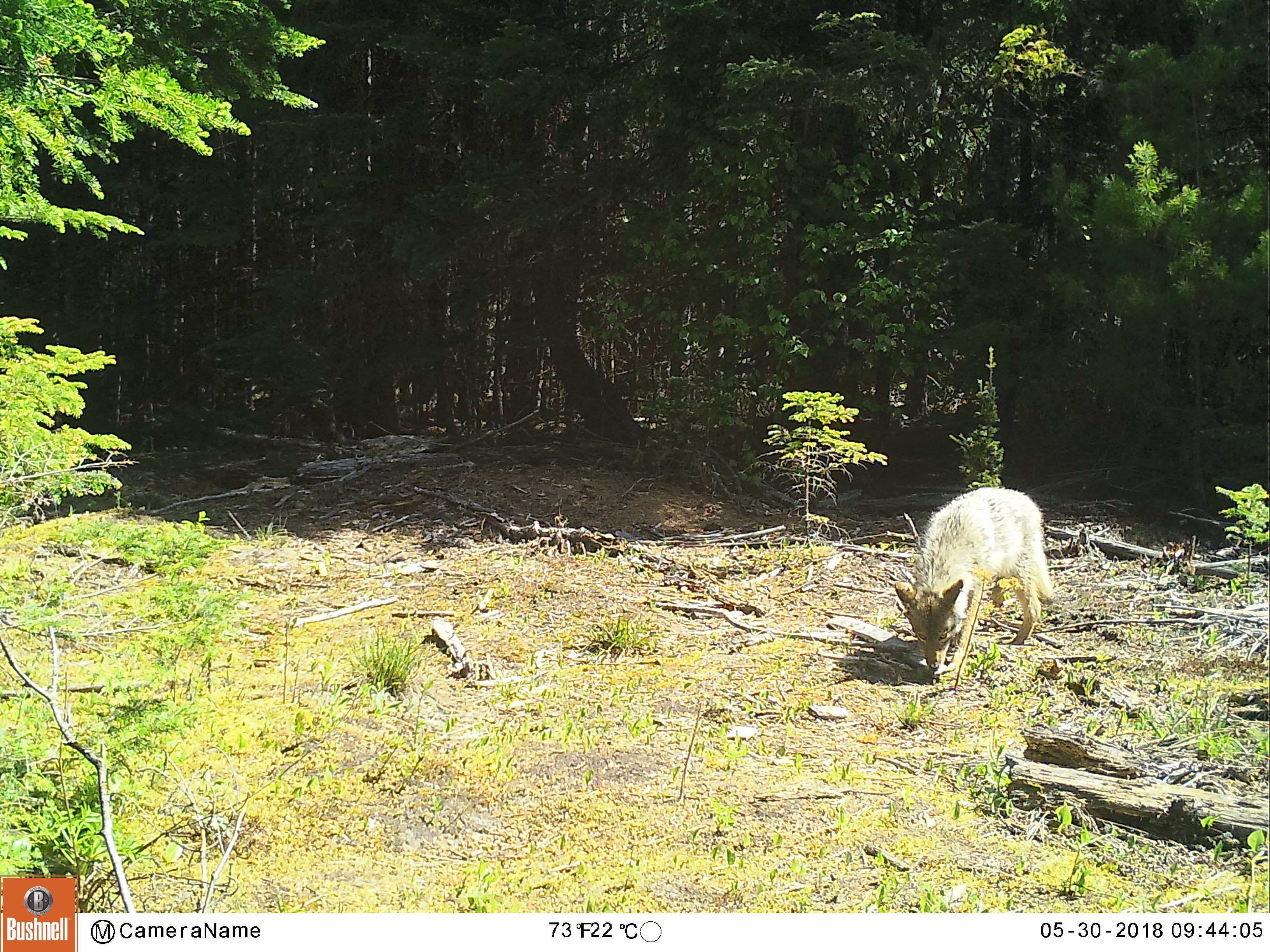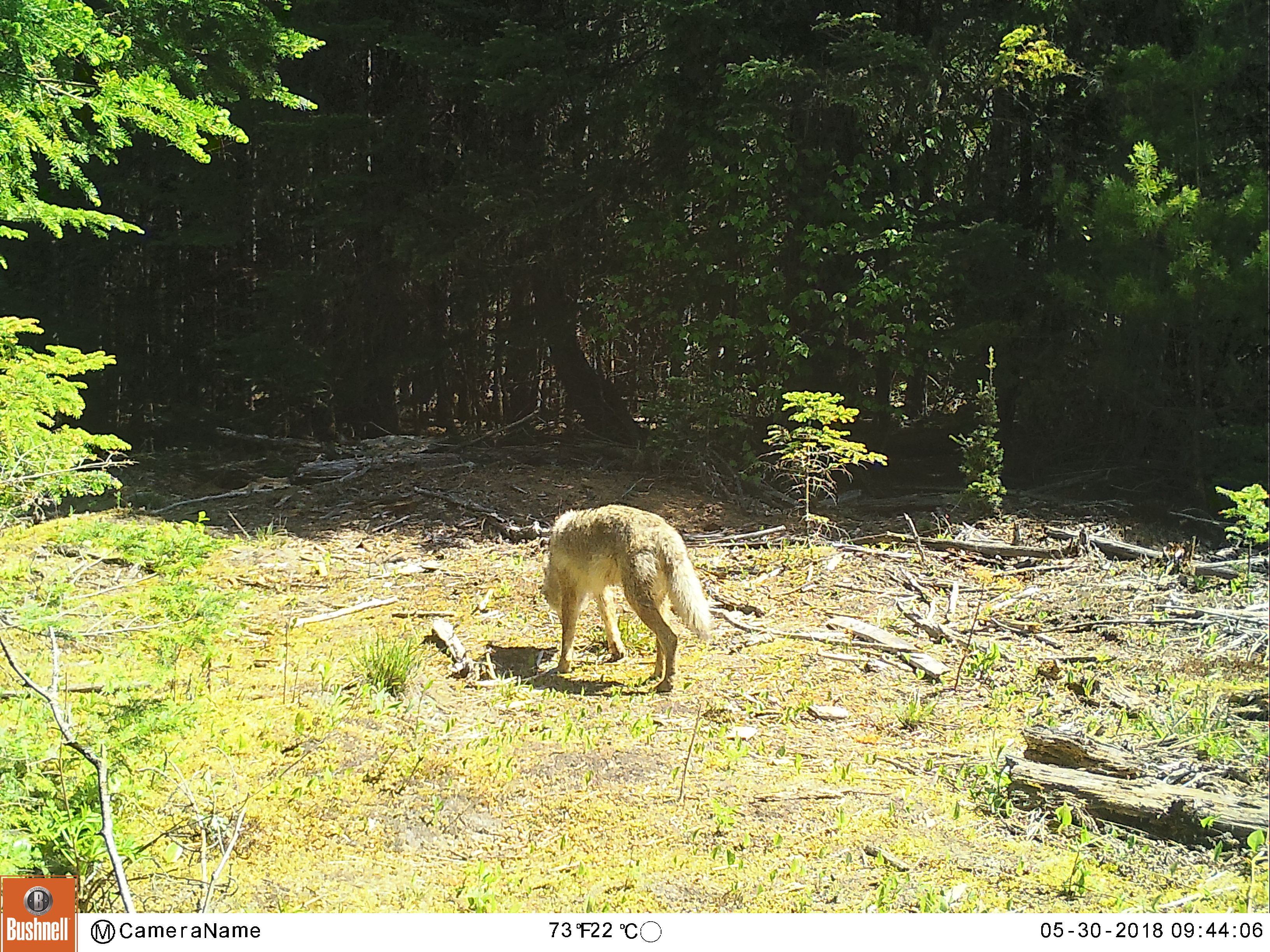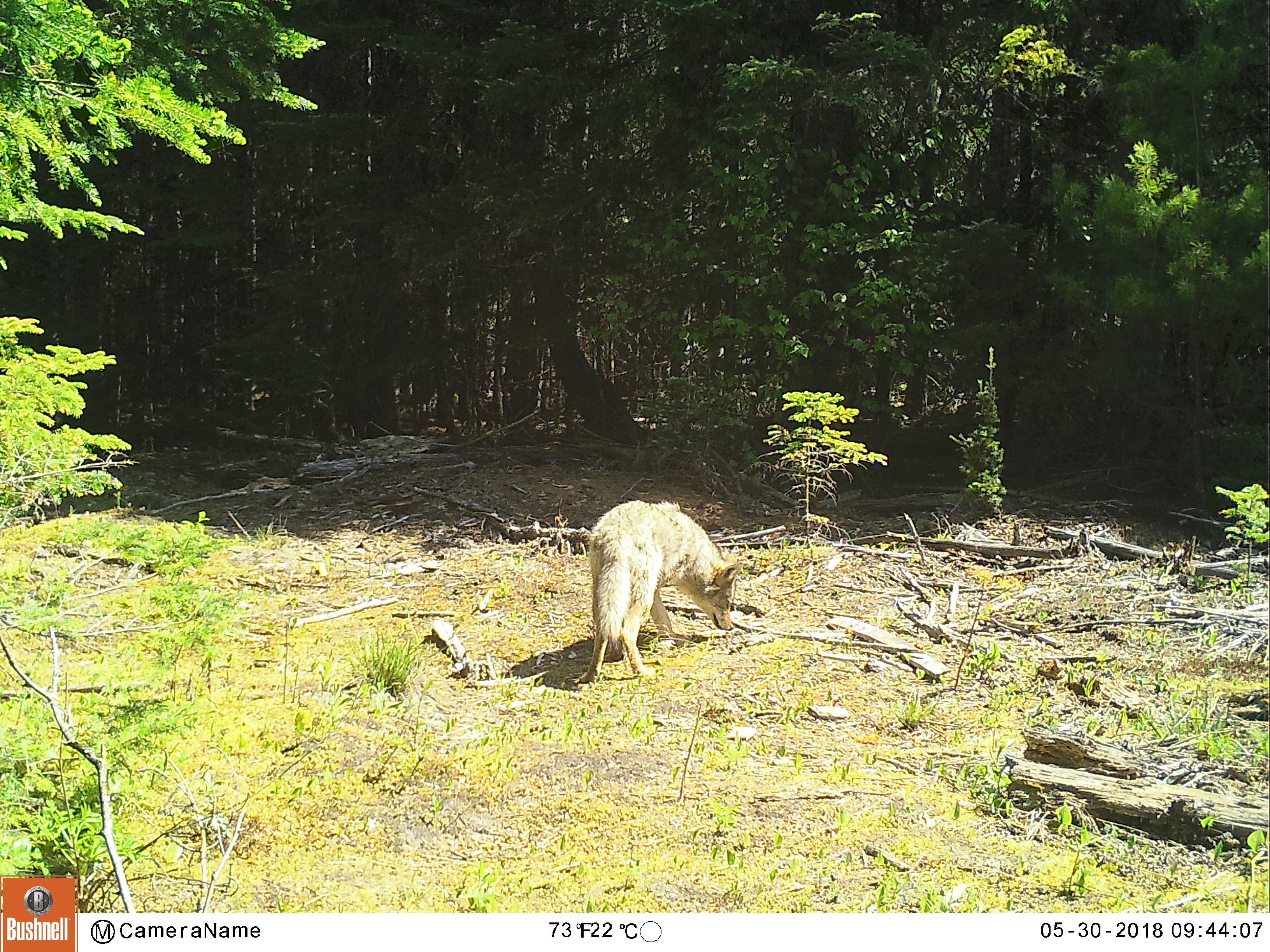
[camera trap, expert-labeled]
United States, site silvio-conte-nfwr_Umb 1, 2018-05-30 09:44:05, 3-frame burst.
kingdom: Animalia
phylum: Chordata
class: Mammalia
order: Carnivora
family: Canidae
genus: Canis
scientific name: Canis latrans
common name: coyote